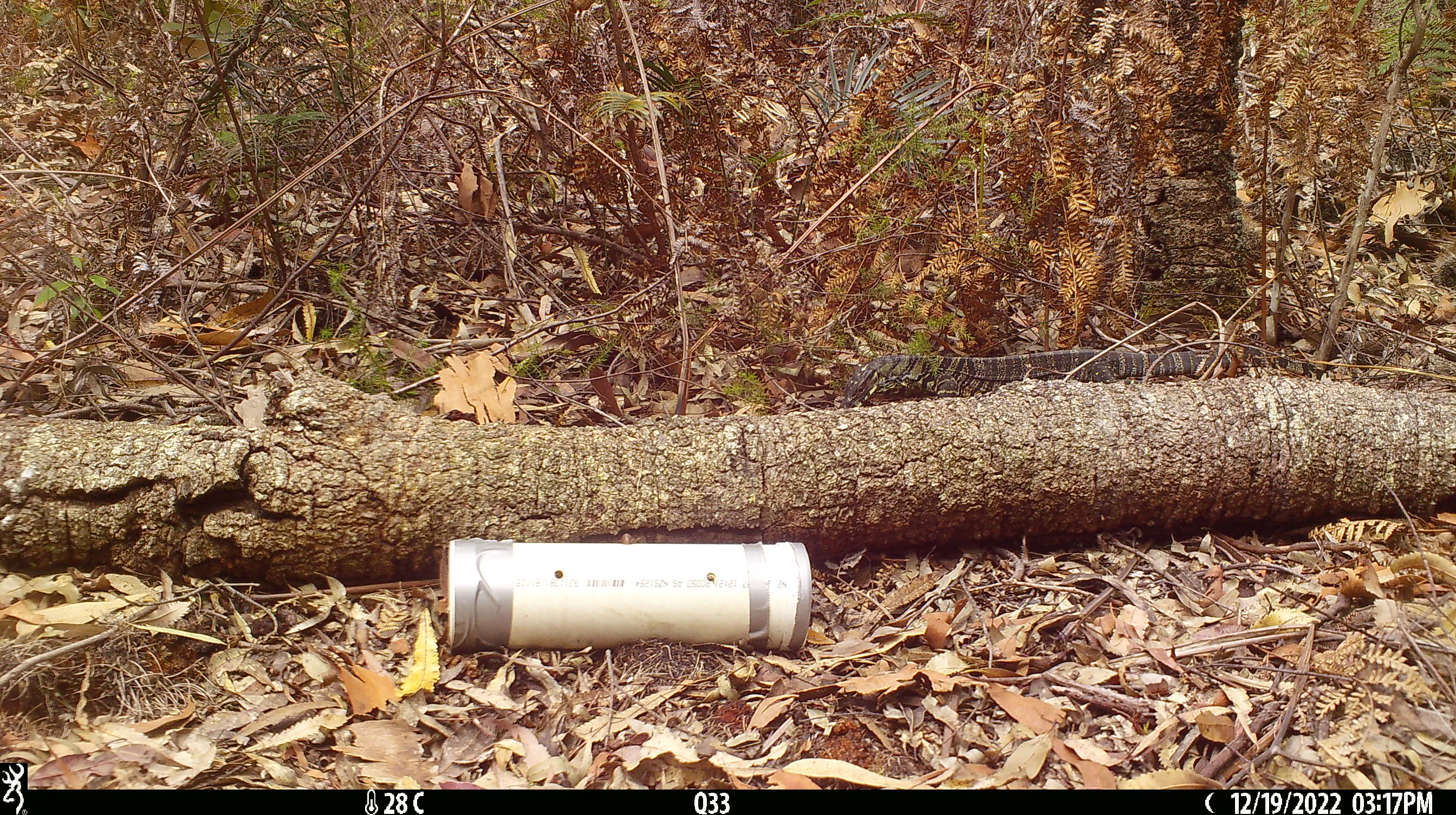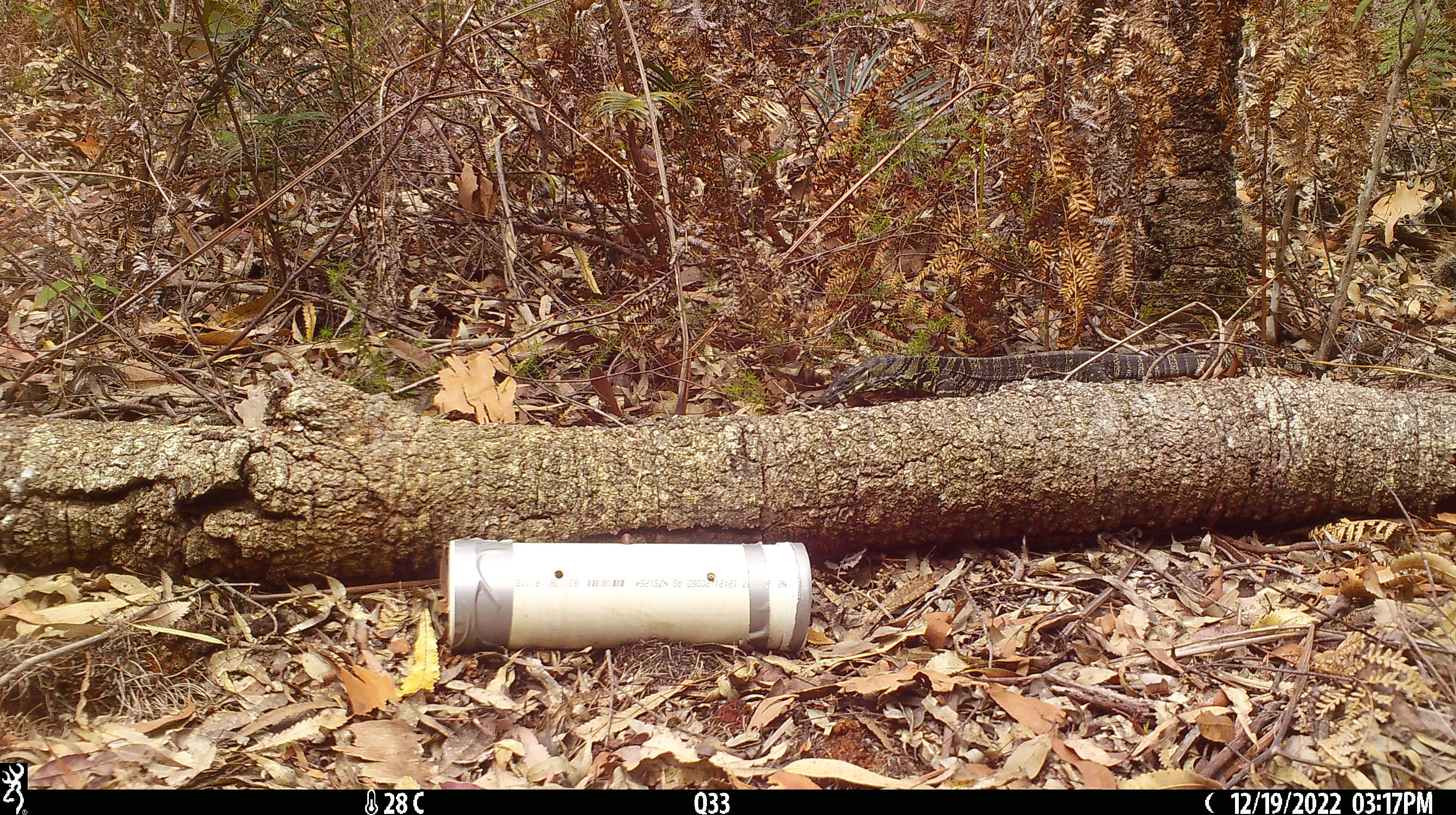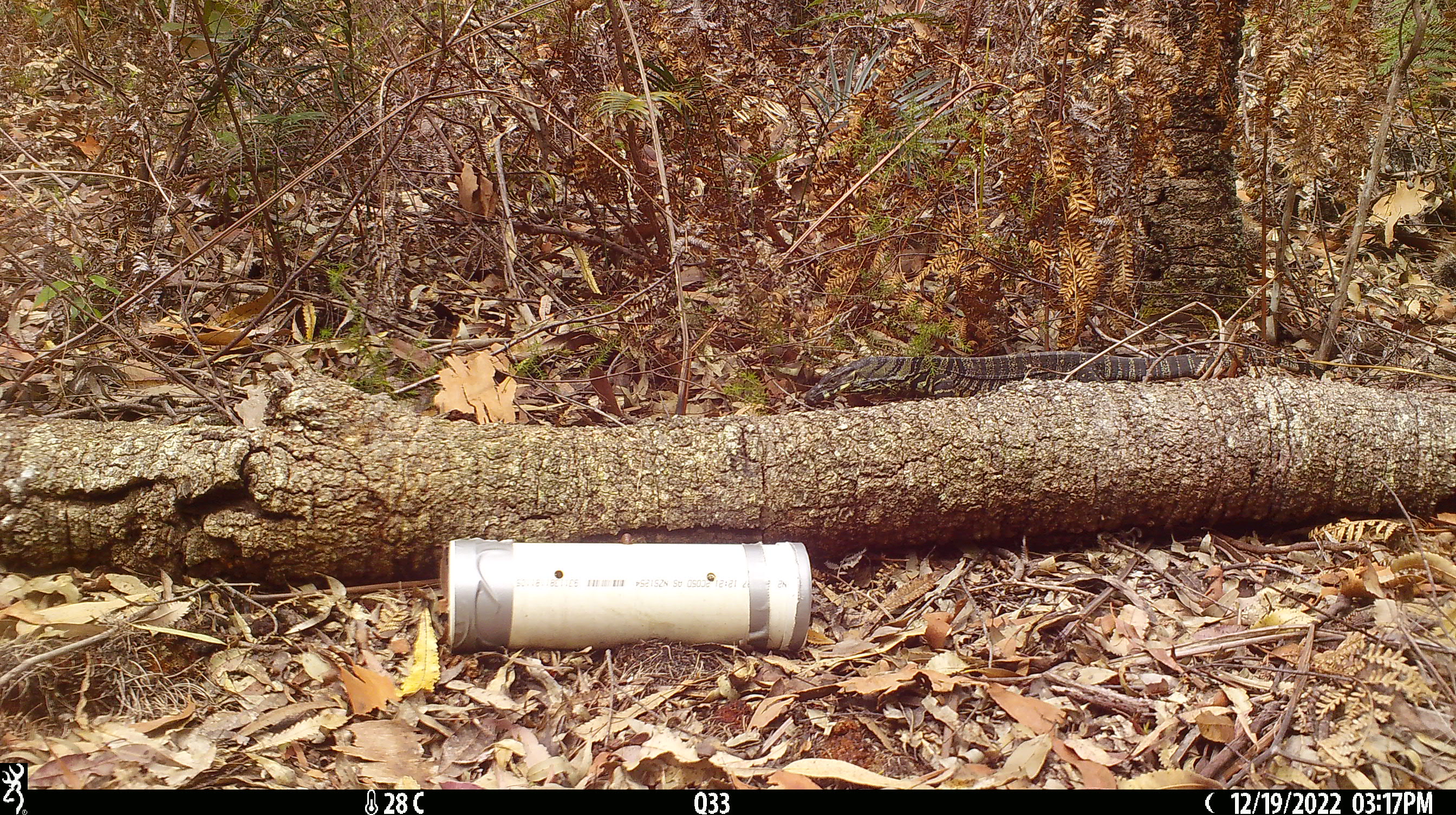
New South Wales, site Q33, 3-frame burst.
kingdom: Animalia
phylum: Chordata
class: Reptilia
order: Squamata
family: Varanidae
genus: Varanus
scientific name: Varanus varius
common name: lace monitor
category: goanna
Goanna (lace monitor) (Varanus varius).